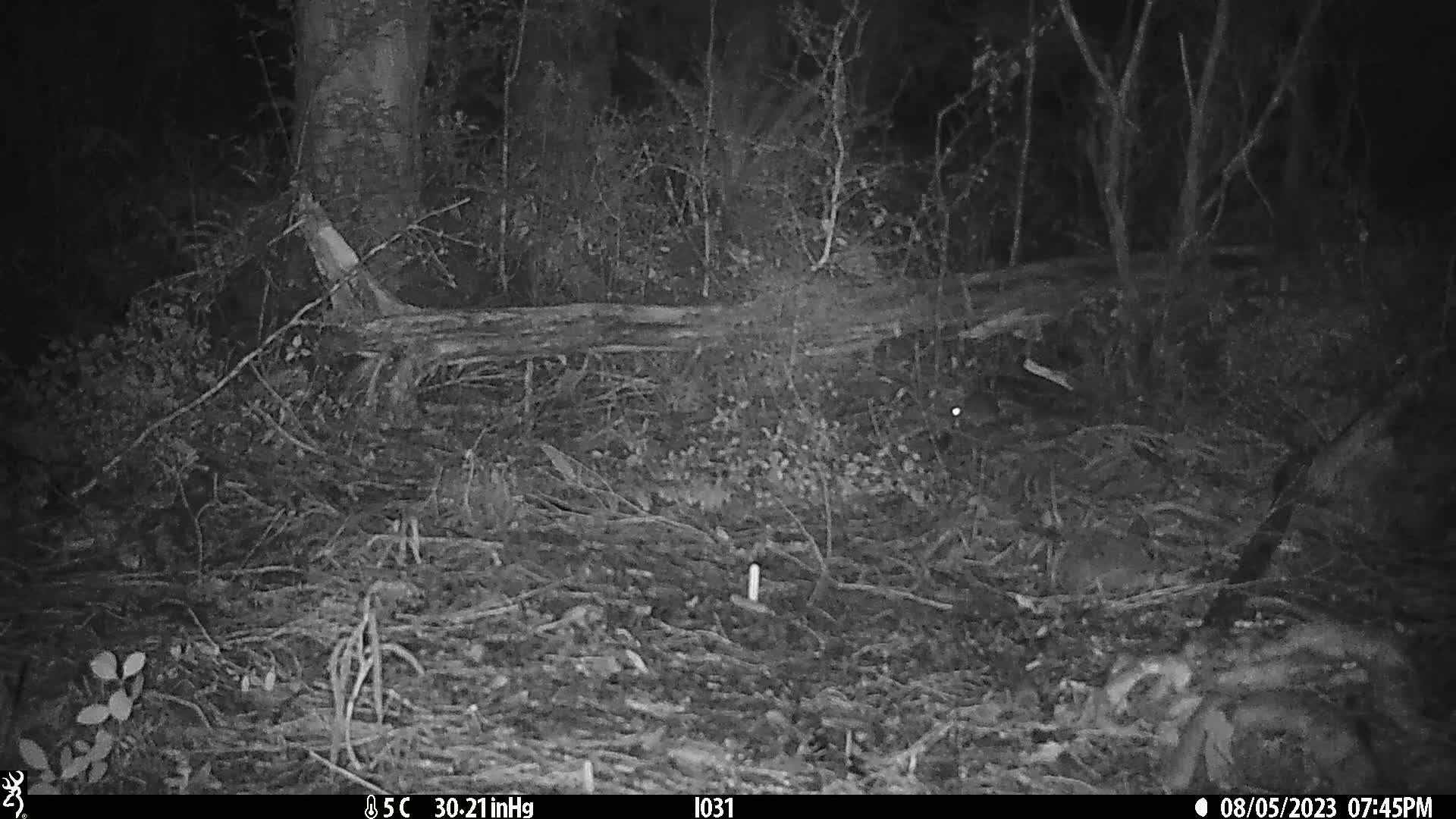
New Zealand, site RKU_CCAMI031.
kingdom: Animalia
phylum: Chordata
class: Mammalia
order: Rodentia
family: Muridae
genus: Rattus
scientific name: Rattus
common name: rat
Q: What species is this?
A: Rat (Rattus).